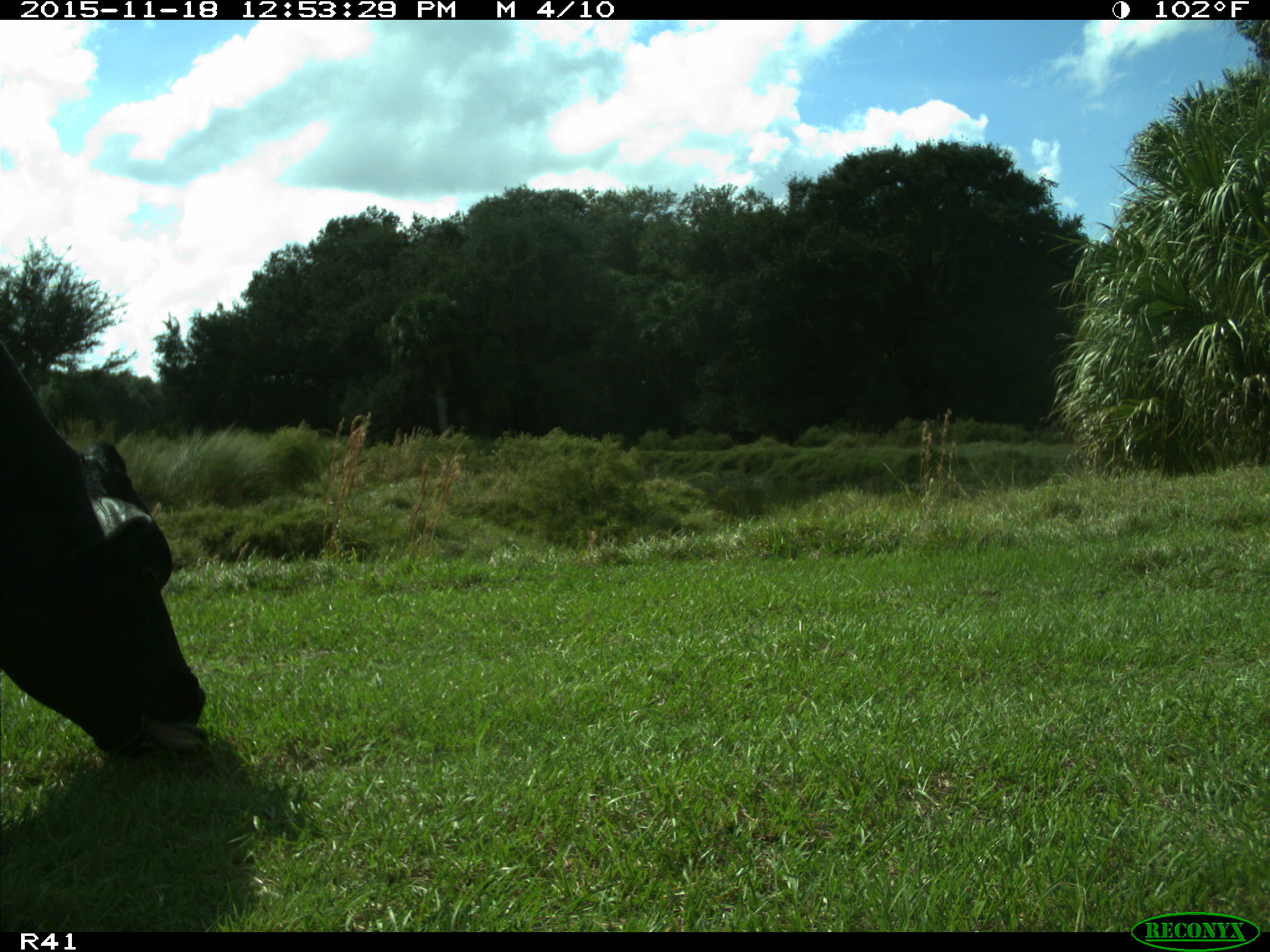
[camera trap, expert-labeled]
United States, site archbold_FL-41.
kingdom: Animalia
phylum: Chordata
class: Mammalia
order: Artiodactyla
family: Bovidae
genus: Bos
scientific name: Bos taurus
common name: domestic cow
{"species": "Bos taurus (domestic cow)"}